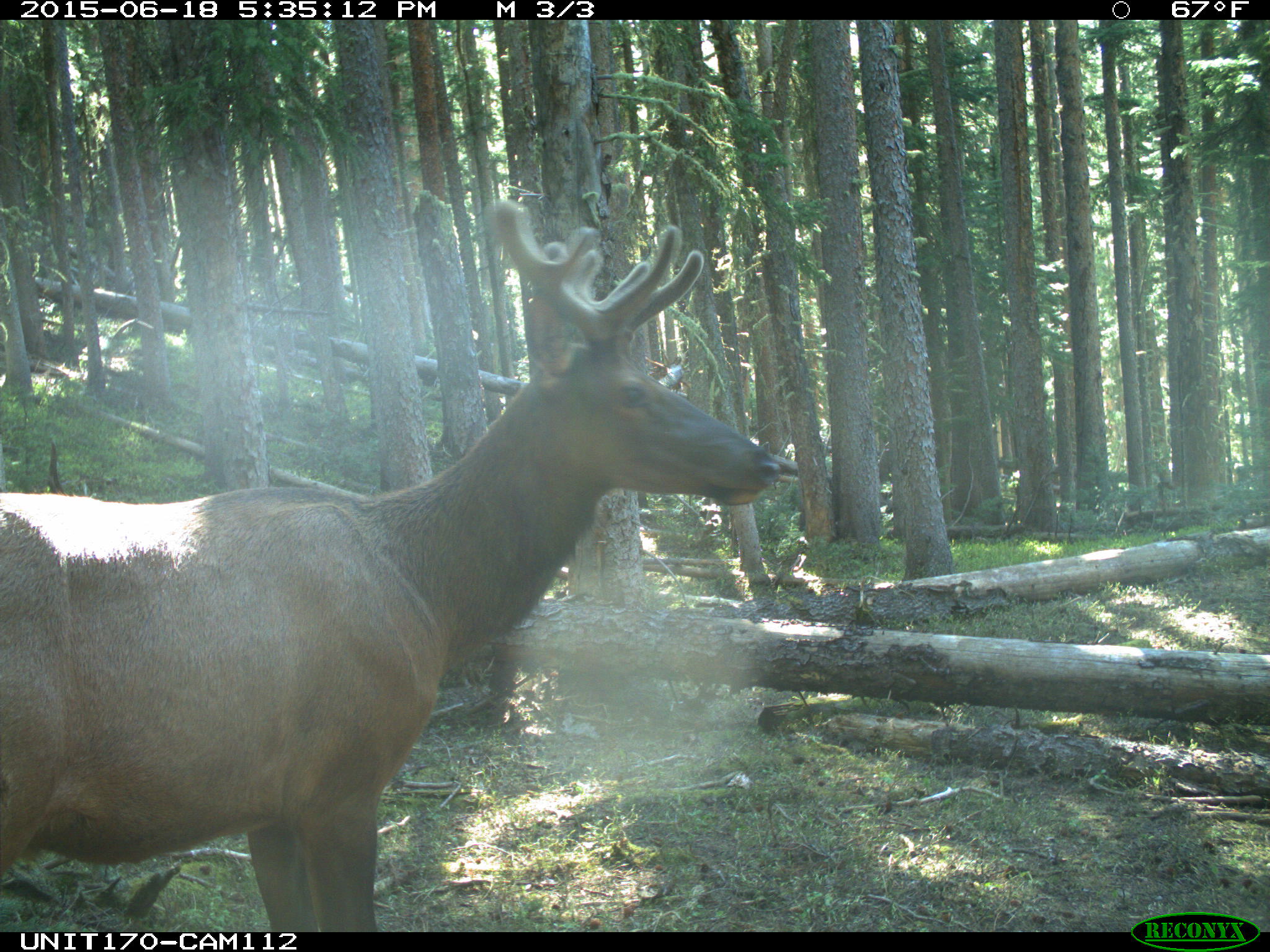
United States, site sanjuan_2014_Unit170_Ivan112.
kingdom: Animalia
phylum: Chordata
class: Mammalia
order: Artiodactyla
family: Cervidae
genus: Cervus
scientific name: Cervus elaphus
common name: red deer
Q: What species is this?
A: Cervus elaphus (red deer).